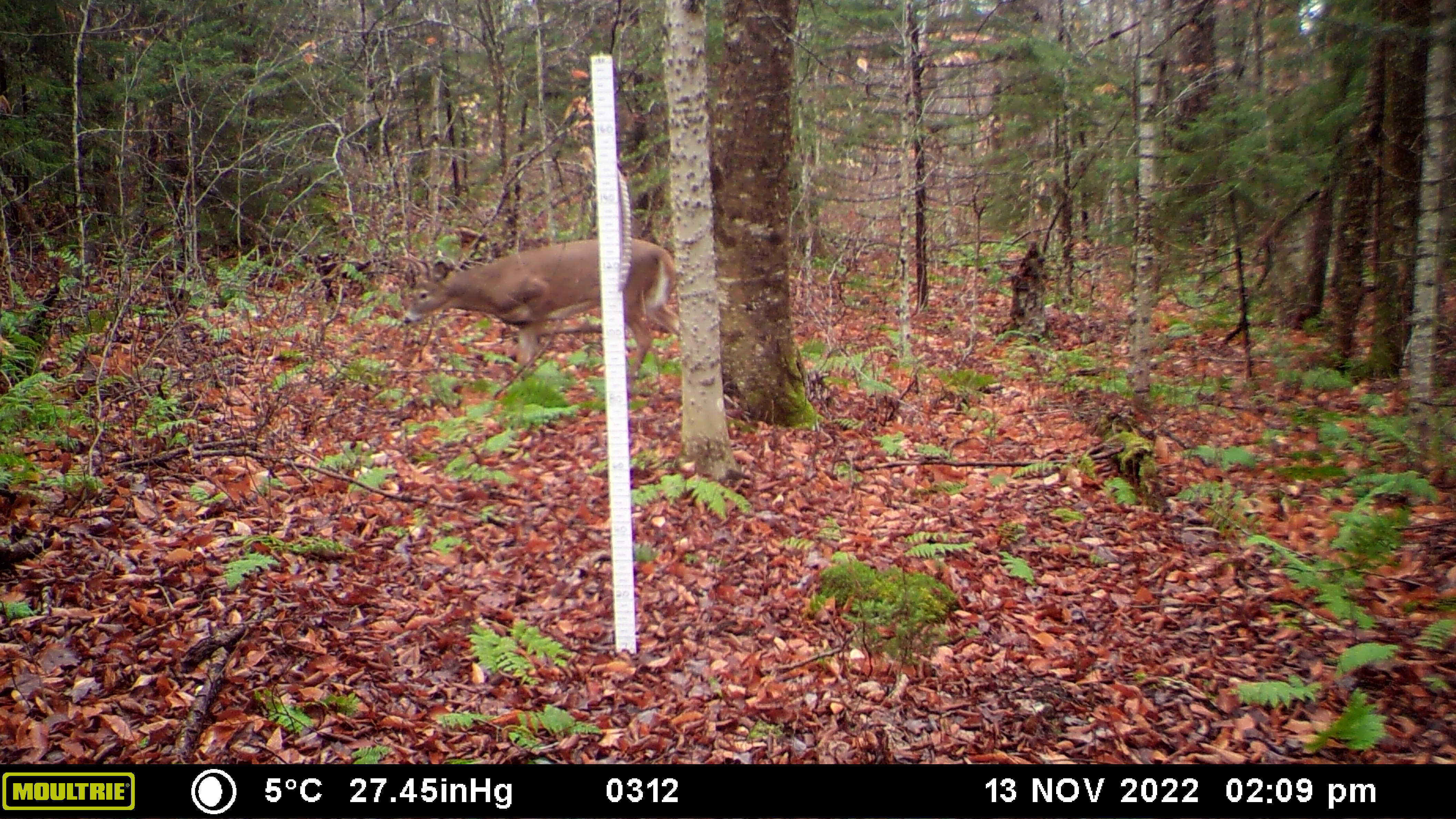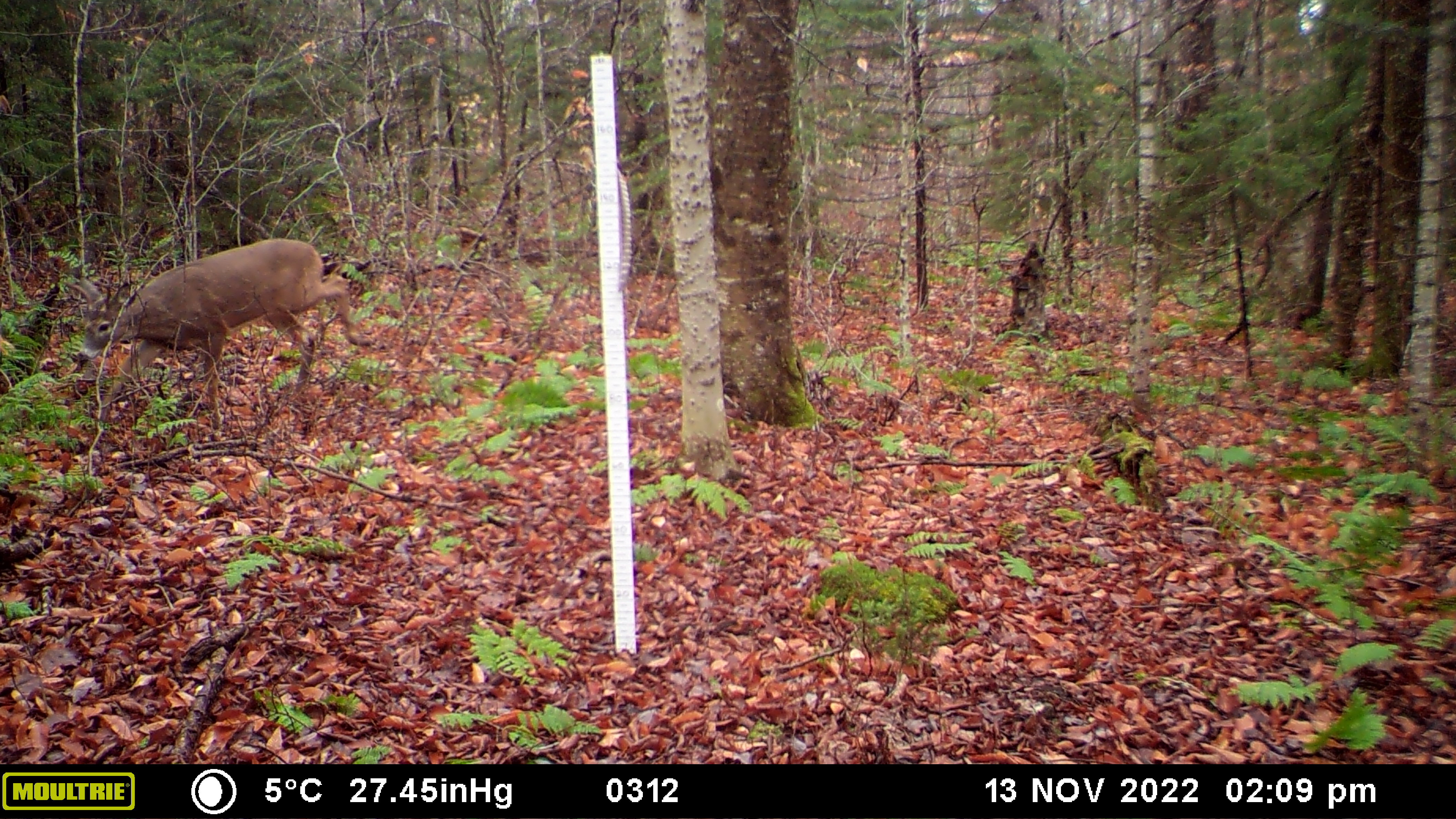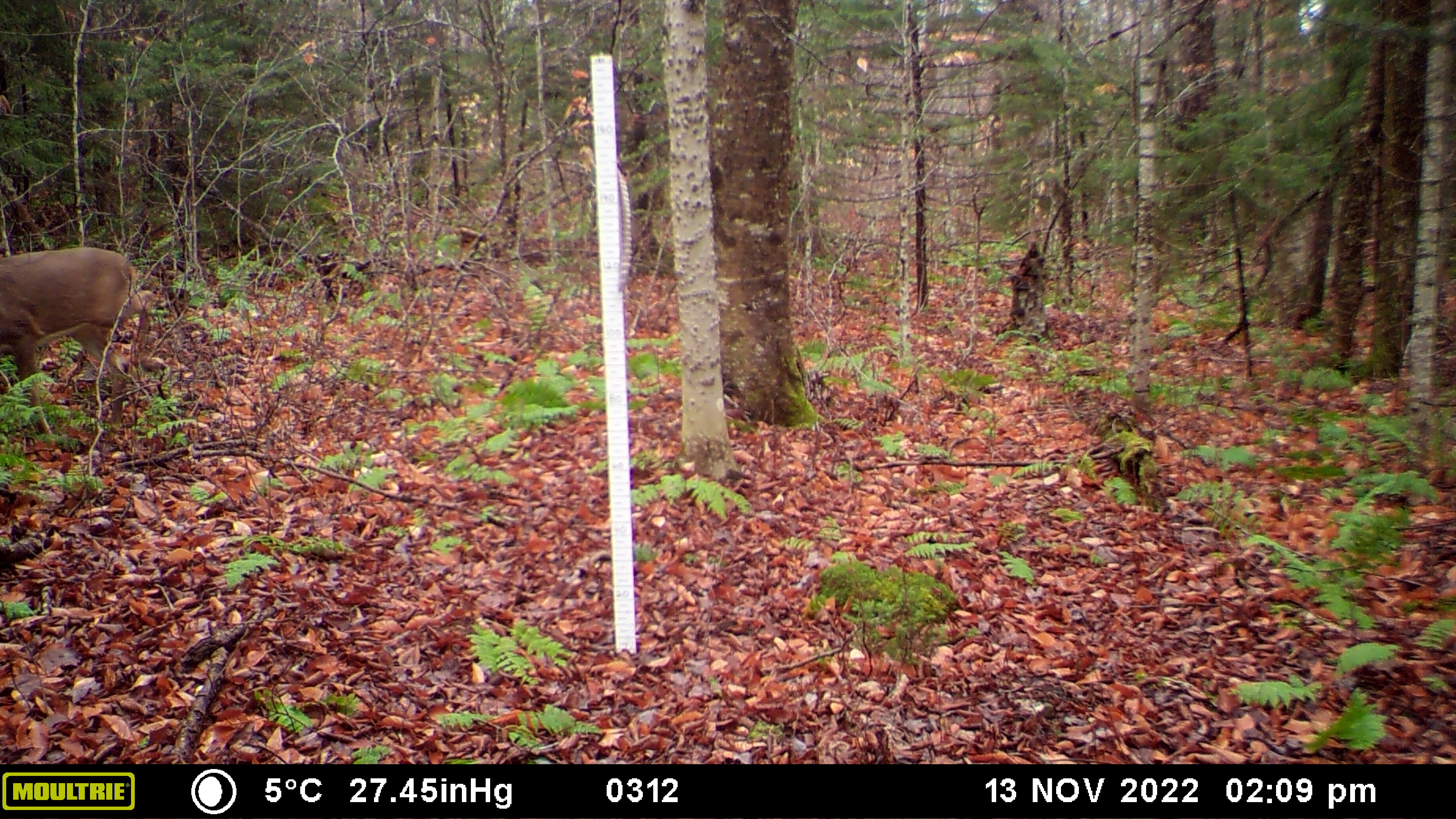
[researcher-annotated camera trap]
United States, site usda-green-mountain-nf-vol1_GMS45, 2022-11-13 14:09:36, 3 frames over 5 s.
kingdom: Animalia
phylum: Chordata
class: Mammalia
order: Artiodactyla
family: Cervidae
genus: Odocoileus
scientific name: Odocoileus virginianus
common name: white-tailed deer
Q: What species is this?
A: White-tailed deer (Odocoileus virginianus).